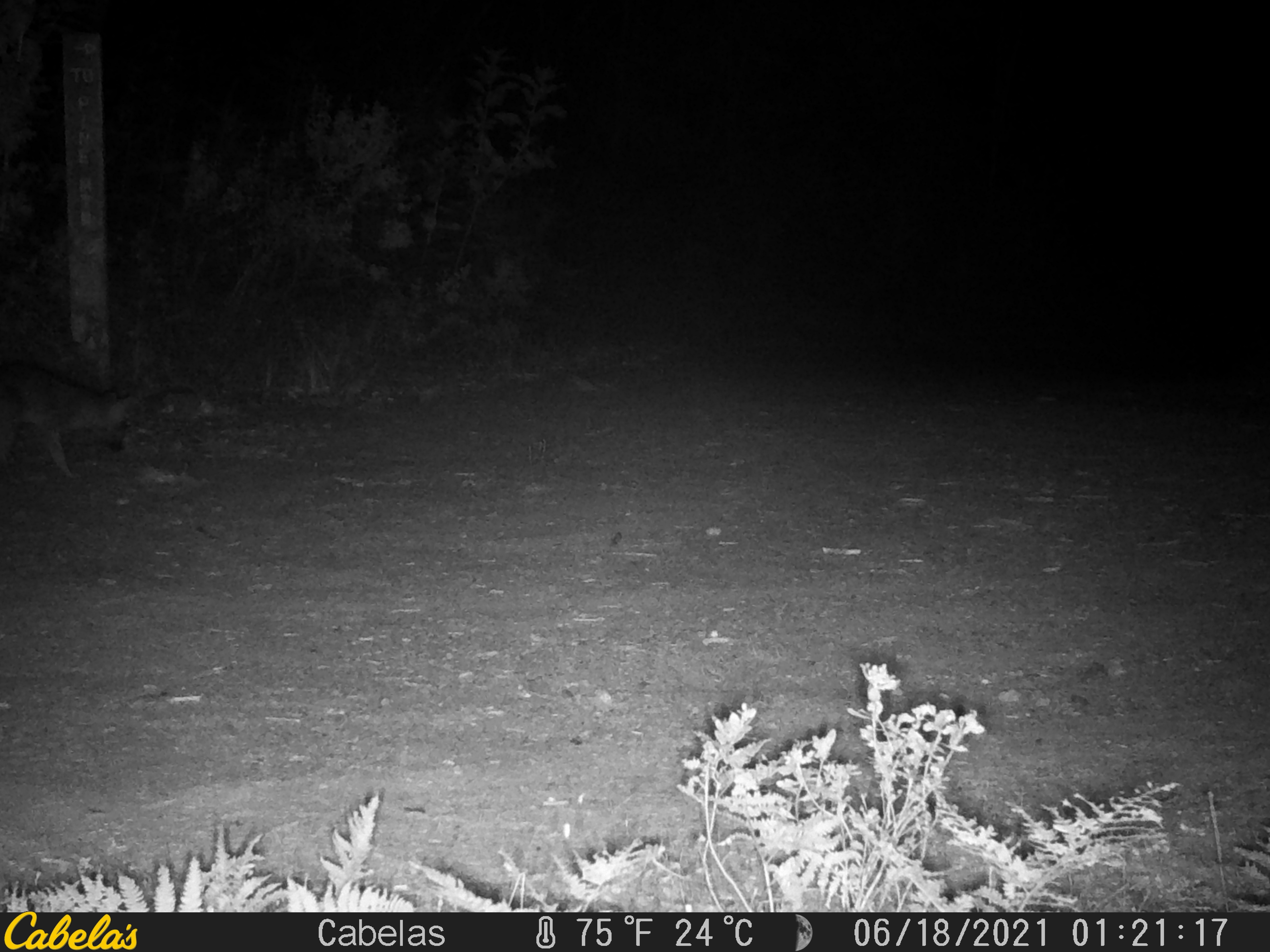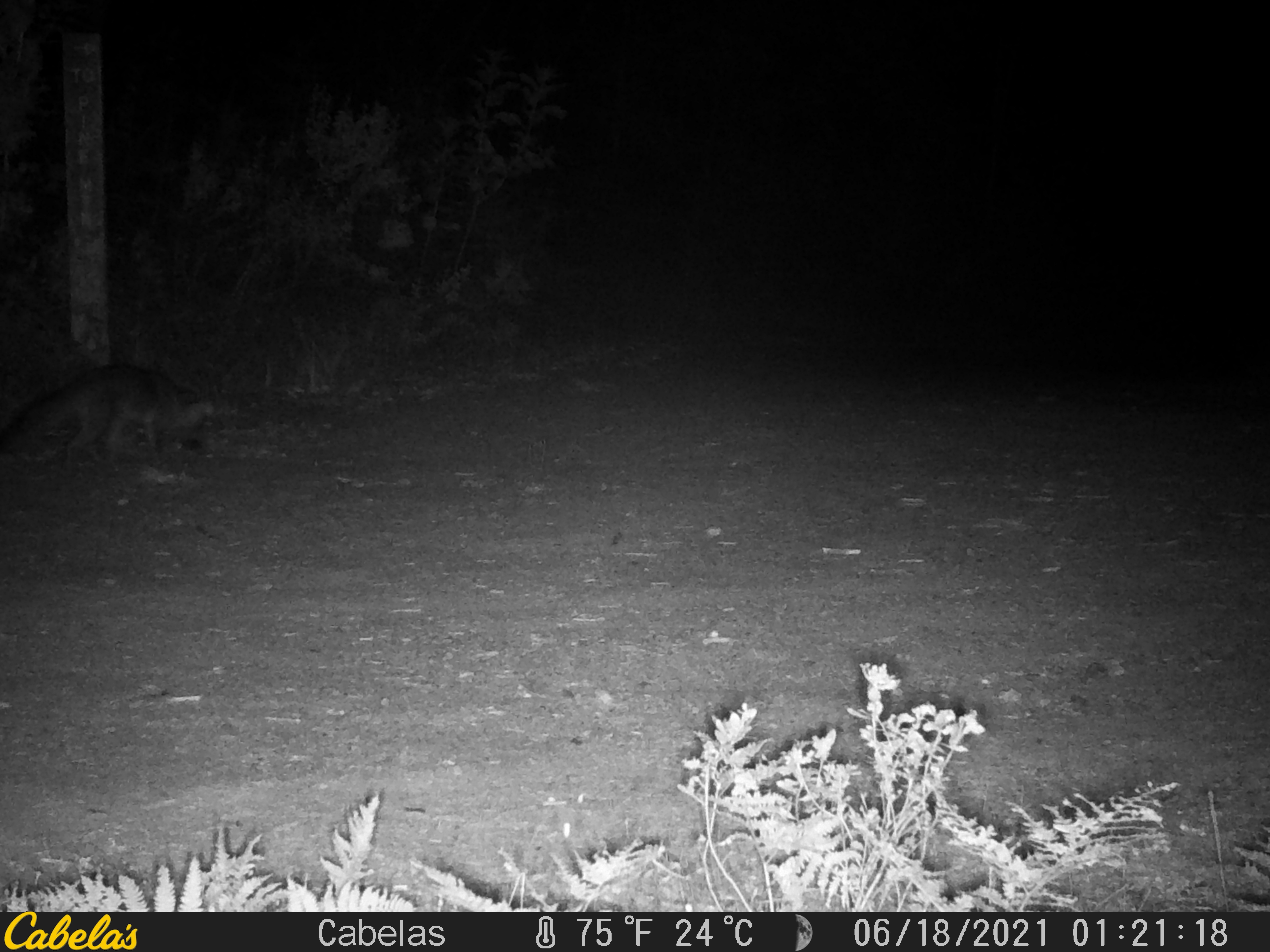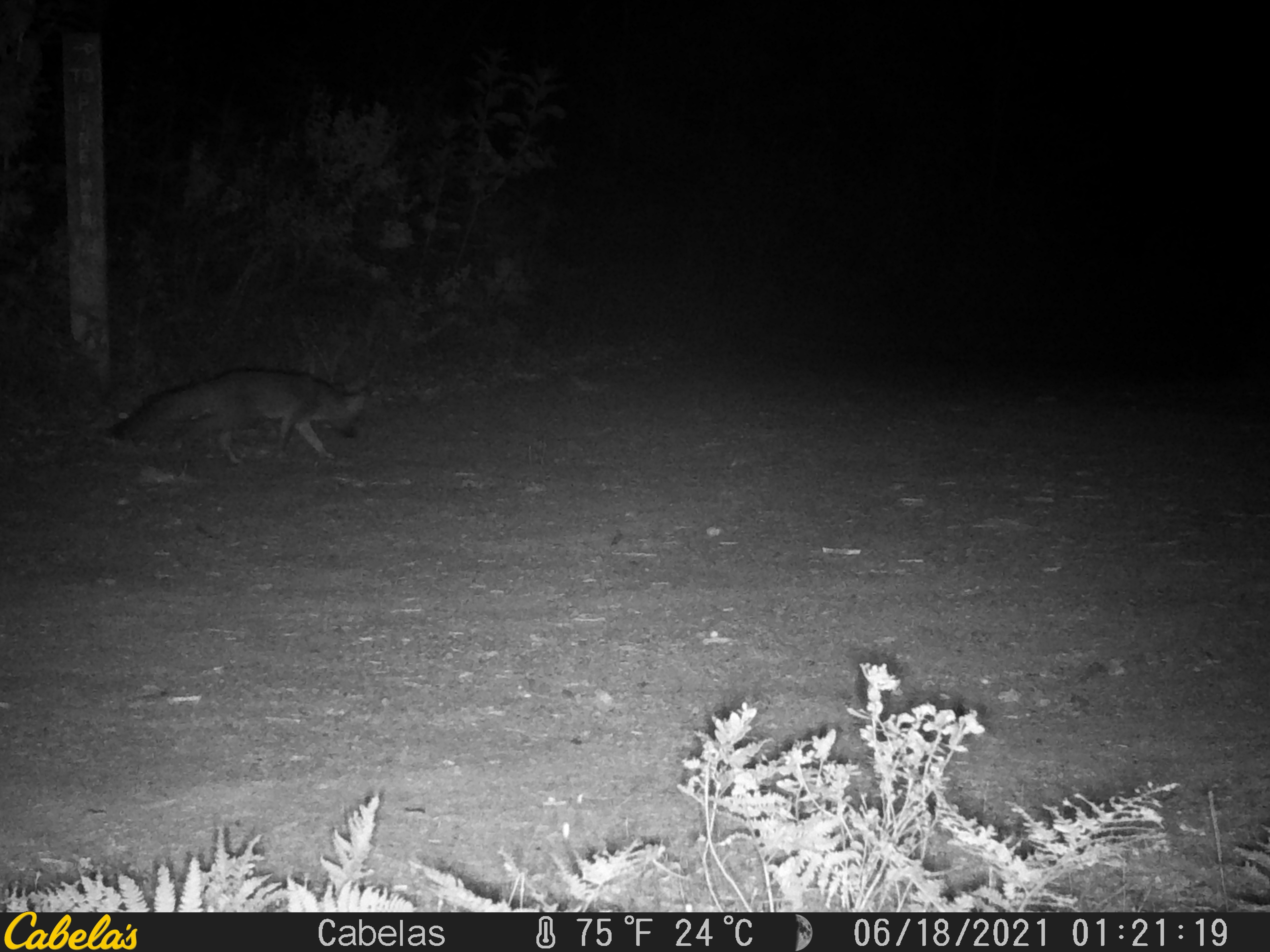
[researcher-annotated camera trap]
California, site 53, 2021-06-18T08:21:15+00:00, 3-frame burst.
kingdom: Animalia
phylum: Chordata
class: Mammalia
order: Carnivora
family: Canidae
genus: Urocyon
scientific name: Urocyon cinereoargenteus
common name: gray fox